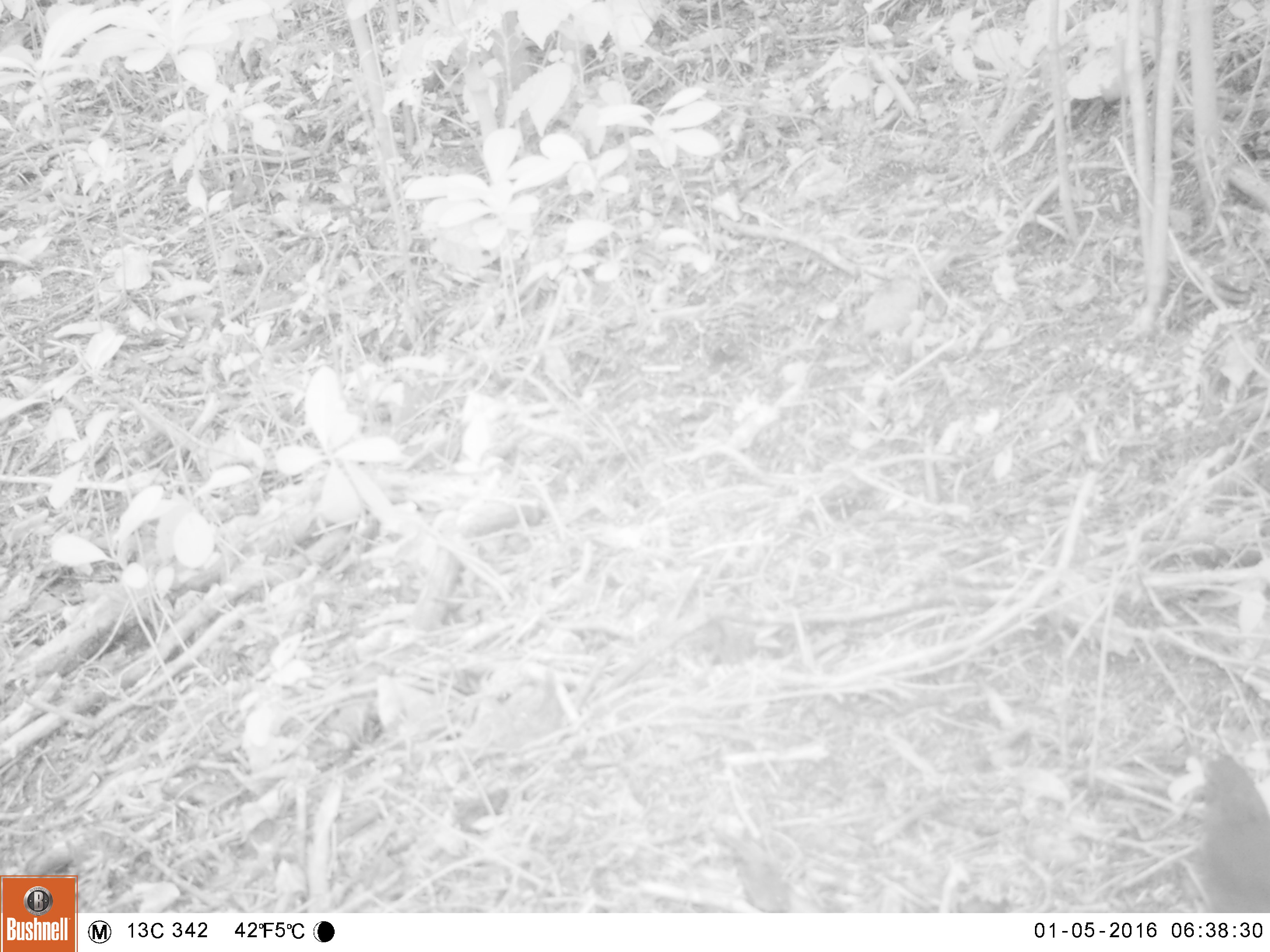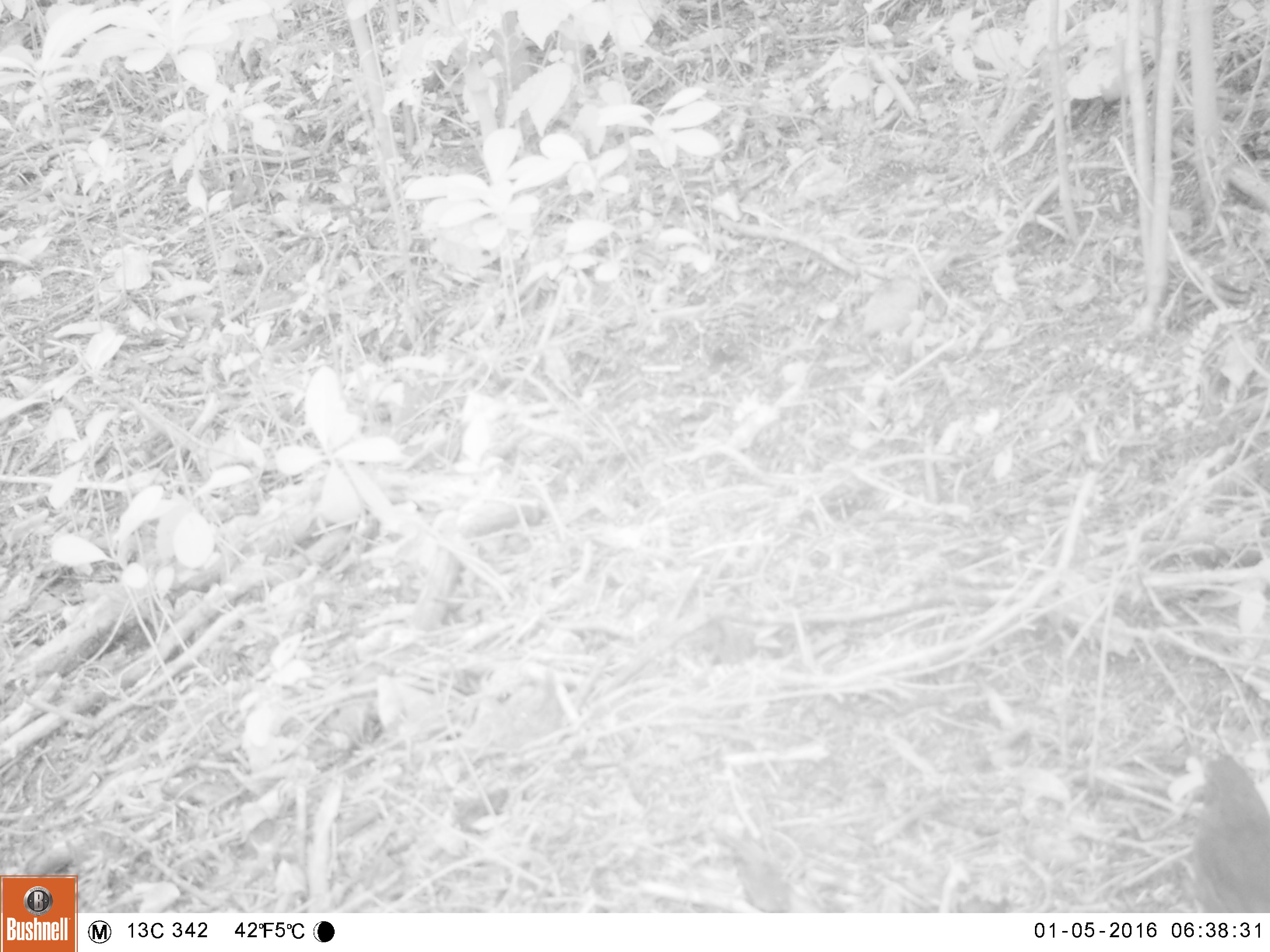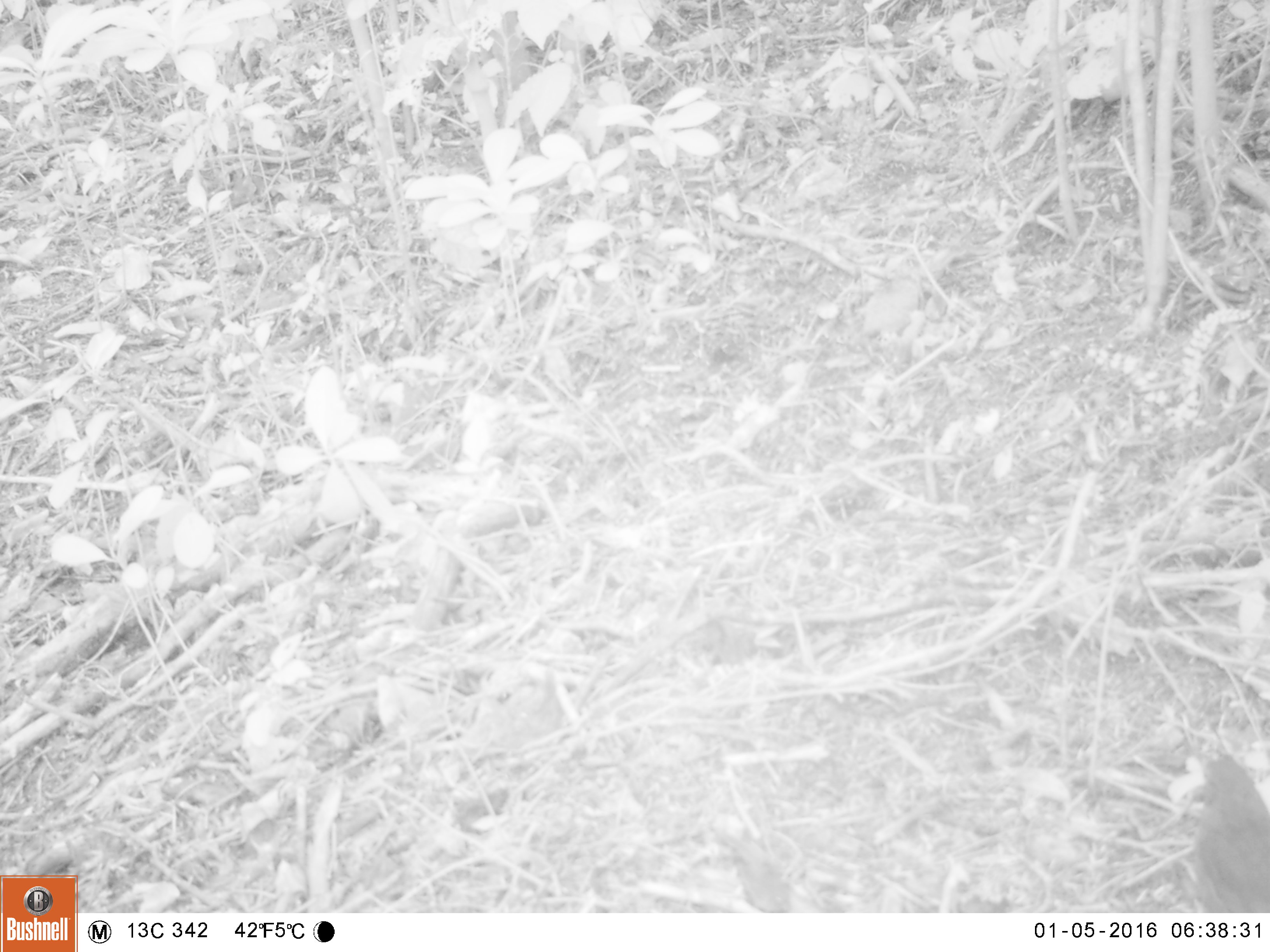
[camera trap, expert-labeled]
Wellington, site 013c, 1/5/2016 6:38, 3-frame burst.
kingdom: Animalia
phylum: Chordata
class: Aves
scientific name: Aves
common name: bird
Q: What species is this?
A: Bird (Aves).